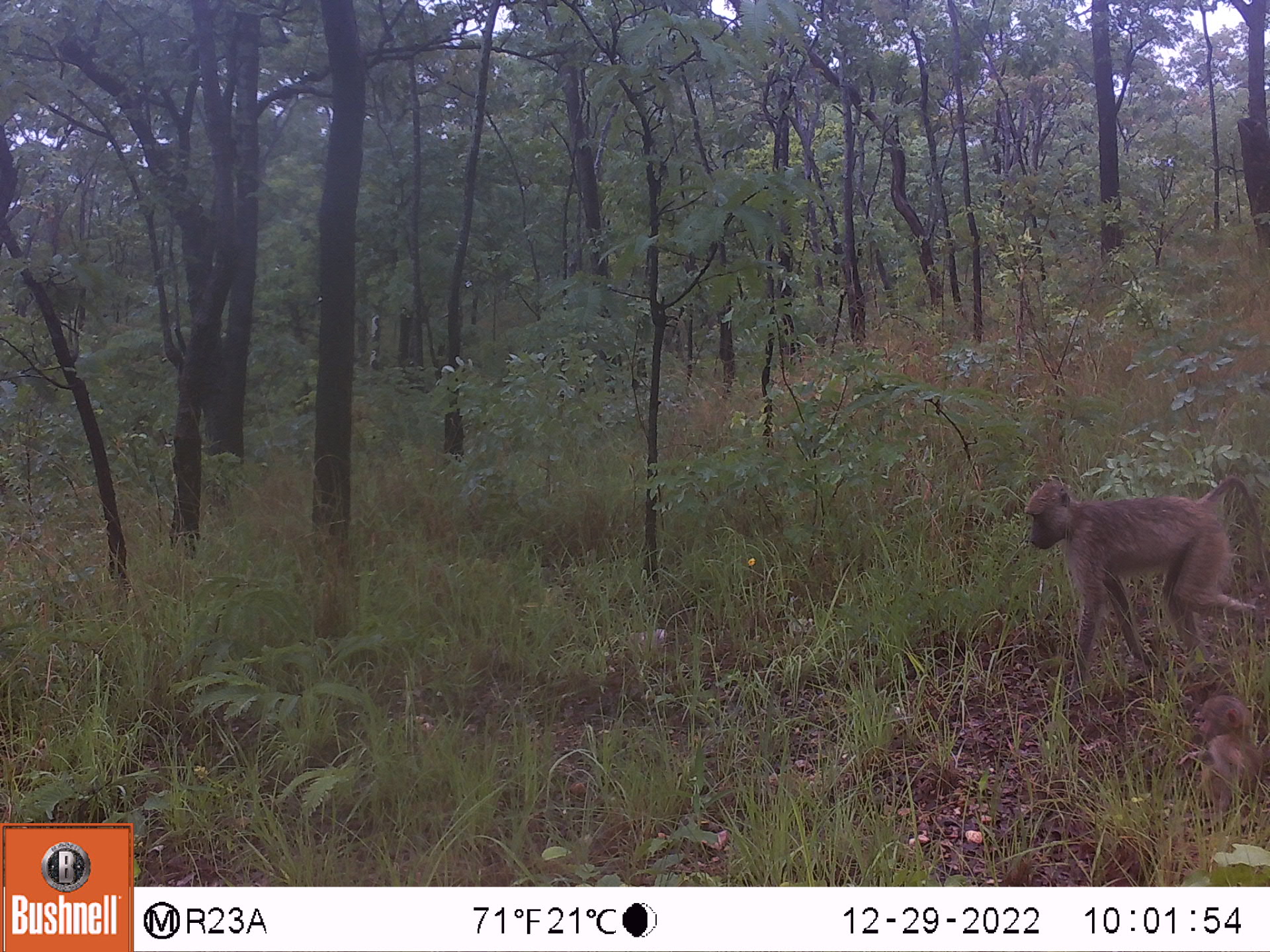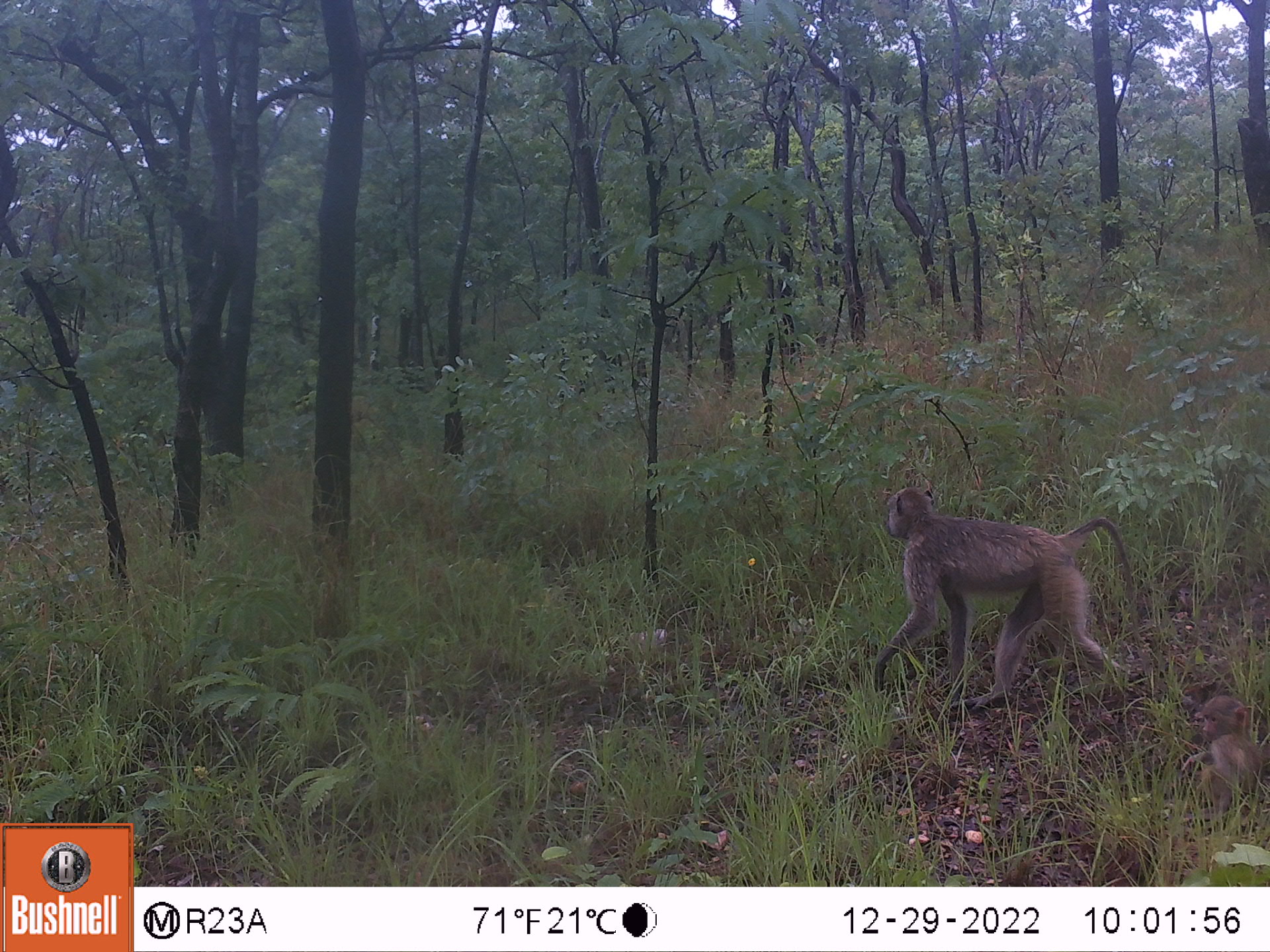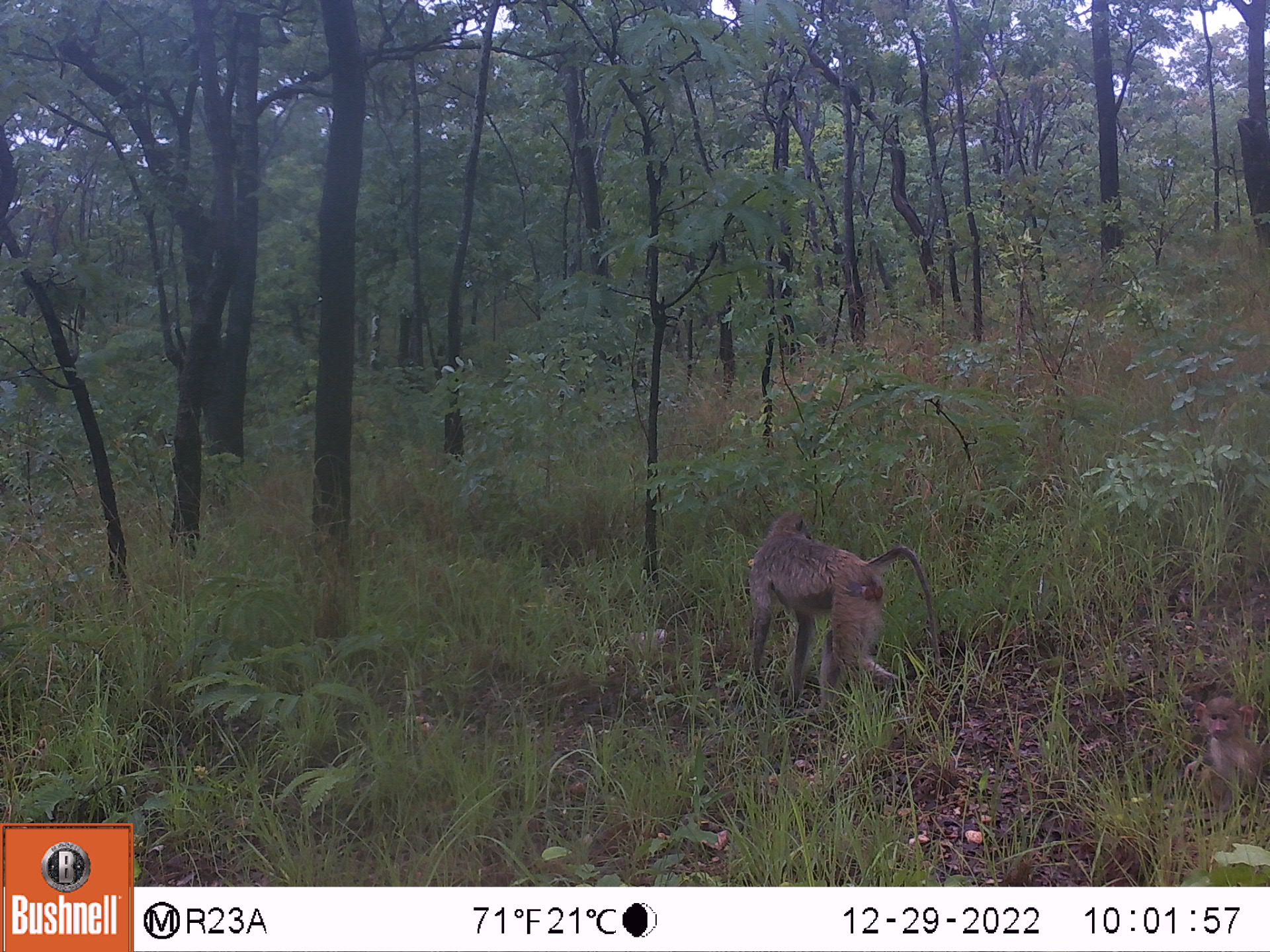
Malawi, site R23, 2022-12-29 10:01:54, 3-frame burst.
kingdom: Animalia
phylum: Chordata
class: Mammalia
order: Primates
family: Cercopithecidae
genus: Papio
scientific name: Papio cynocephalus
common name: yellow baboon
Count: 2.